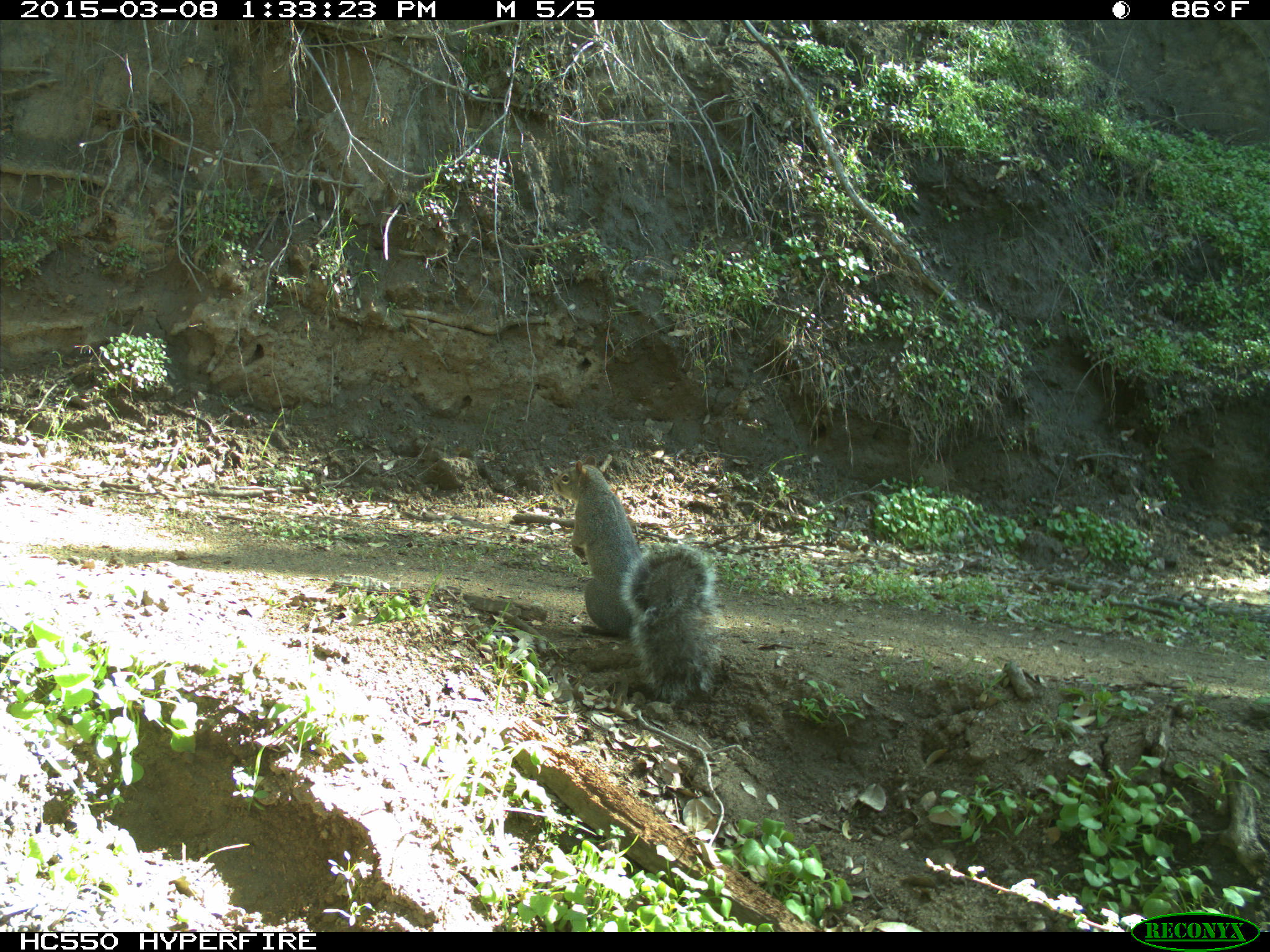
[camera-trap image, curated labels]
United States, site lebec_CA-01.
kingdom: Animalia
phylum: Chordata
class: Mammalia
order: Rodentia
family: Sciuridae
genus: Sciurus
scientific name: Sciurus carolinensis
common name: eastern gray squirrel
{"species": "Sciurus carolinensis (eastern gray squirrel)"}